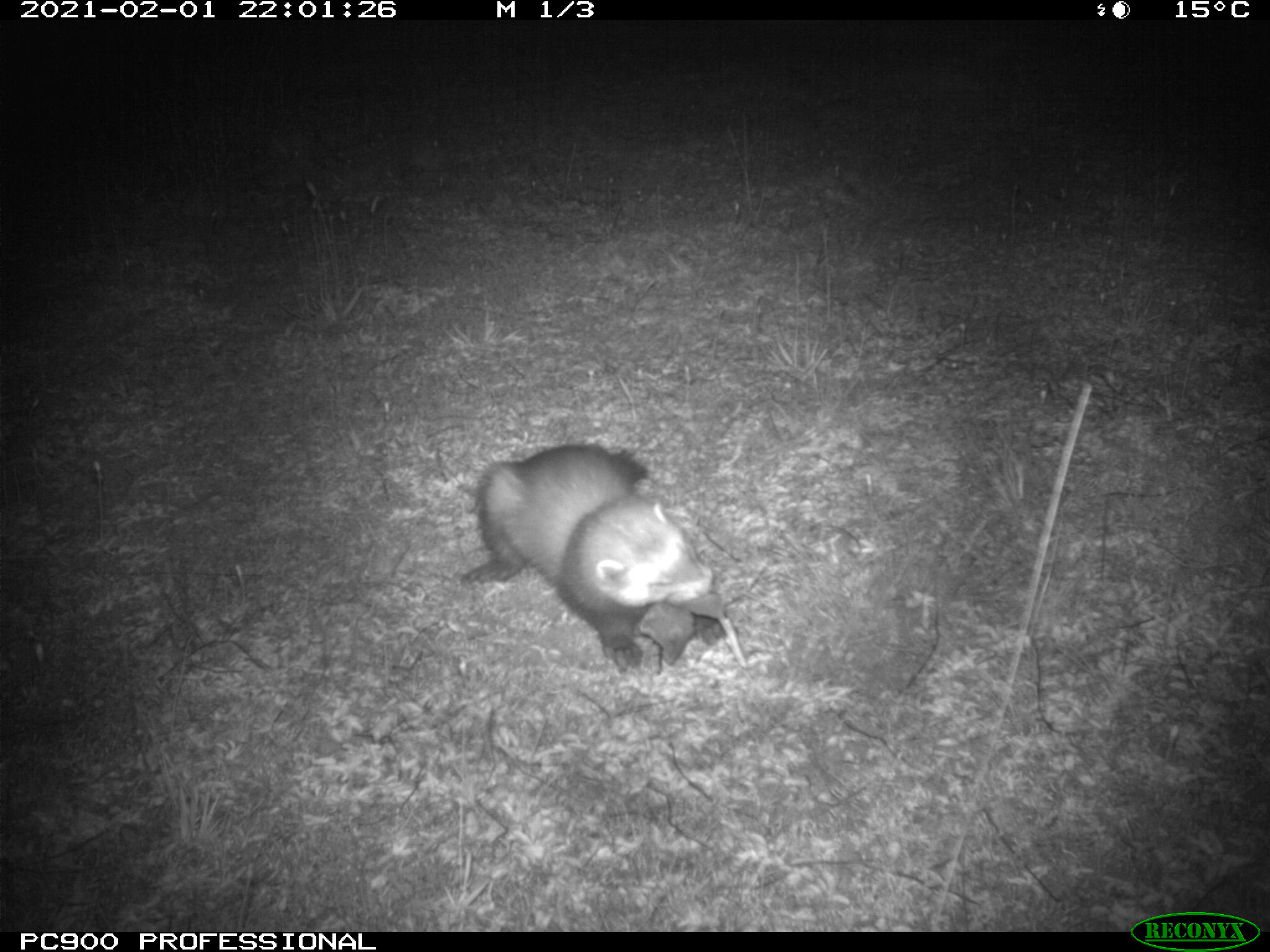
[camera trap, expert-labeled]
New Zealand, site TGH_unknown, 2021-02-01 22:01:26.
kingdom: Animalia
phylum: Chordata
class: Mammalia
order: Carnivora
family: Mustelidae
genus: Mustela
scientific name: Mustela furo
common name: ferret